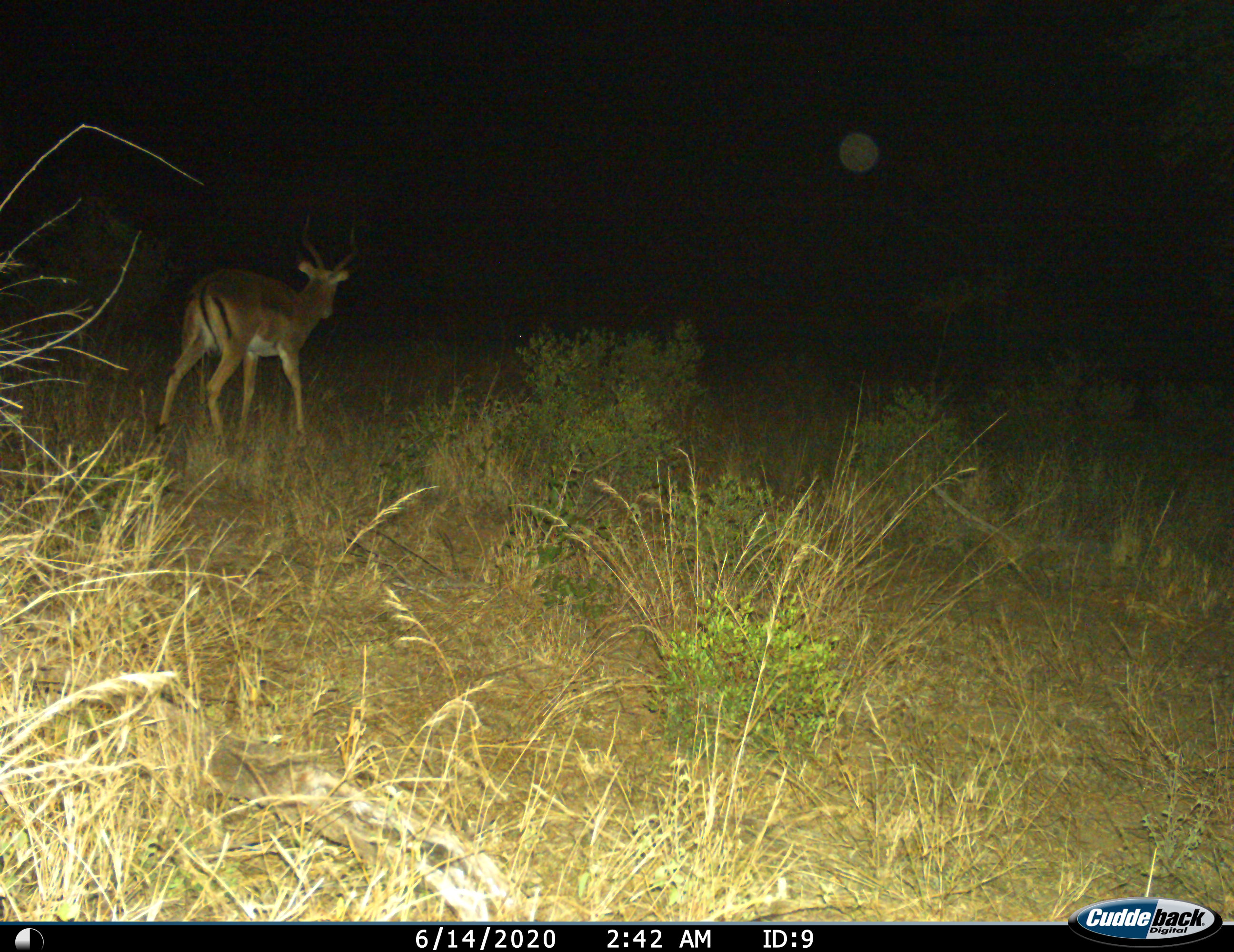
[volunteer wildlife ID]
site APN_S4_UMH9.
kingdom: Animalia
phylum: Chordata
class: Mammalia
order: Artiodactyla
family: Bovidae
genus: Aepyceros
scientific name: Aepyceros melampus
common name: impala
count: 1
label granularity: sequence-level